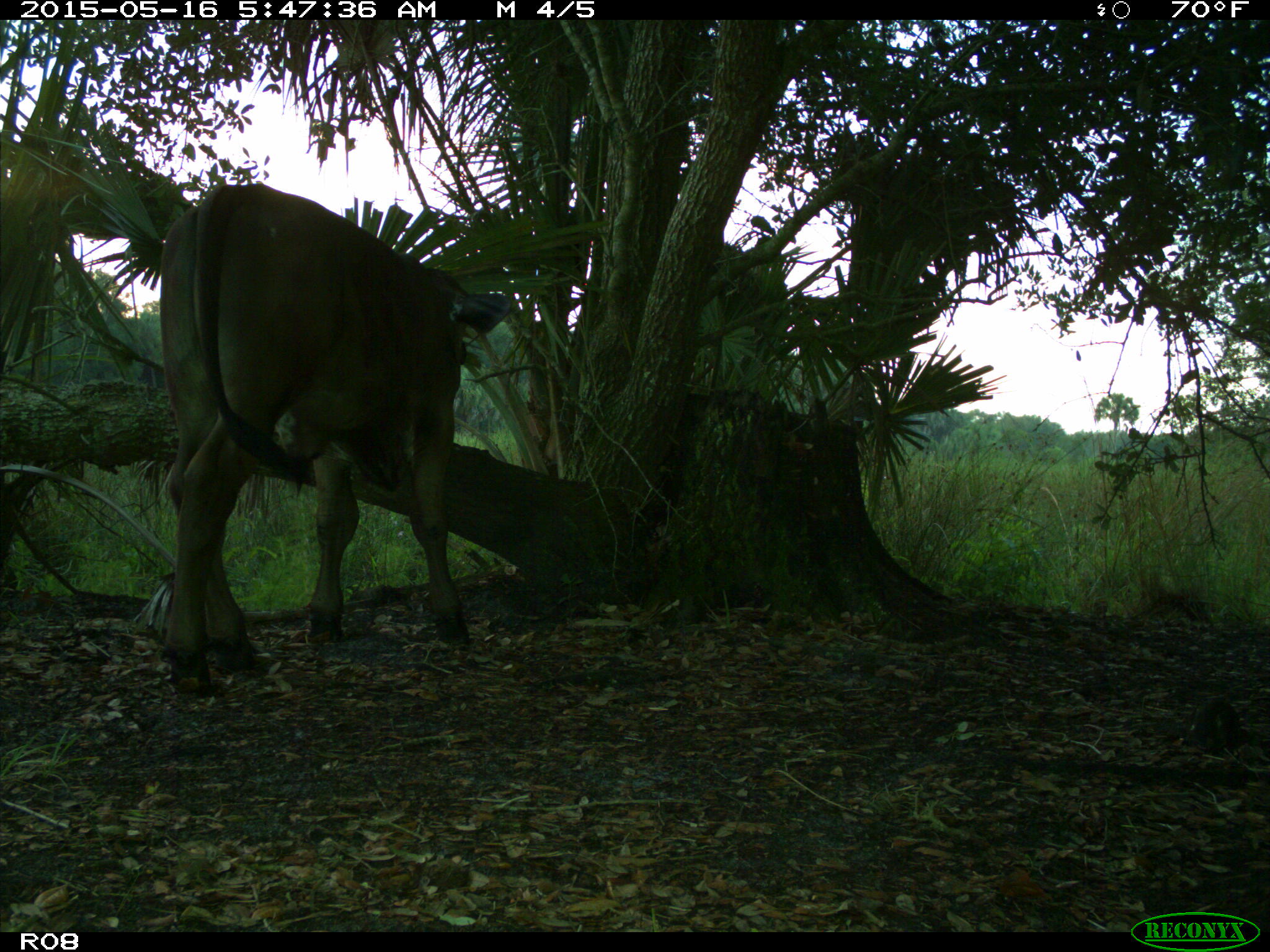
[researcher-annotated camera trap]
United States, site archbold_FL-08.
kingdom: Animalia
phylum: Chordata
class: Mammalia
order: Artiodactyla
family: Bovidae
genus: Bos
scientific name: Bos taurus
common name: domestic cow